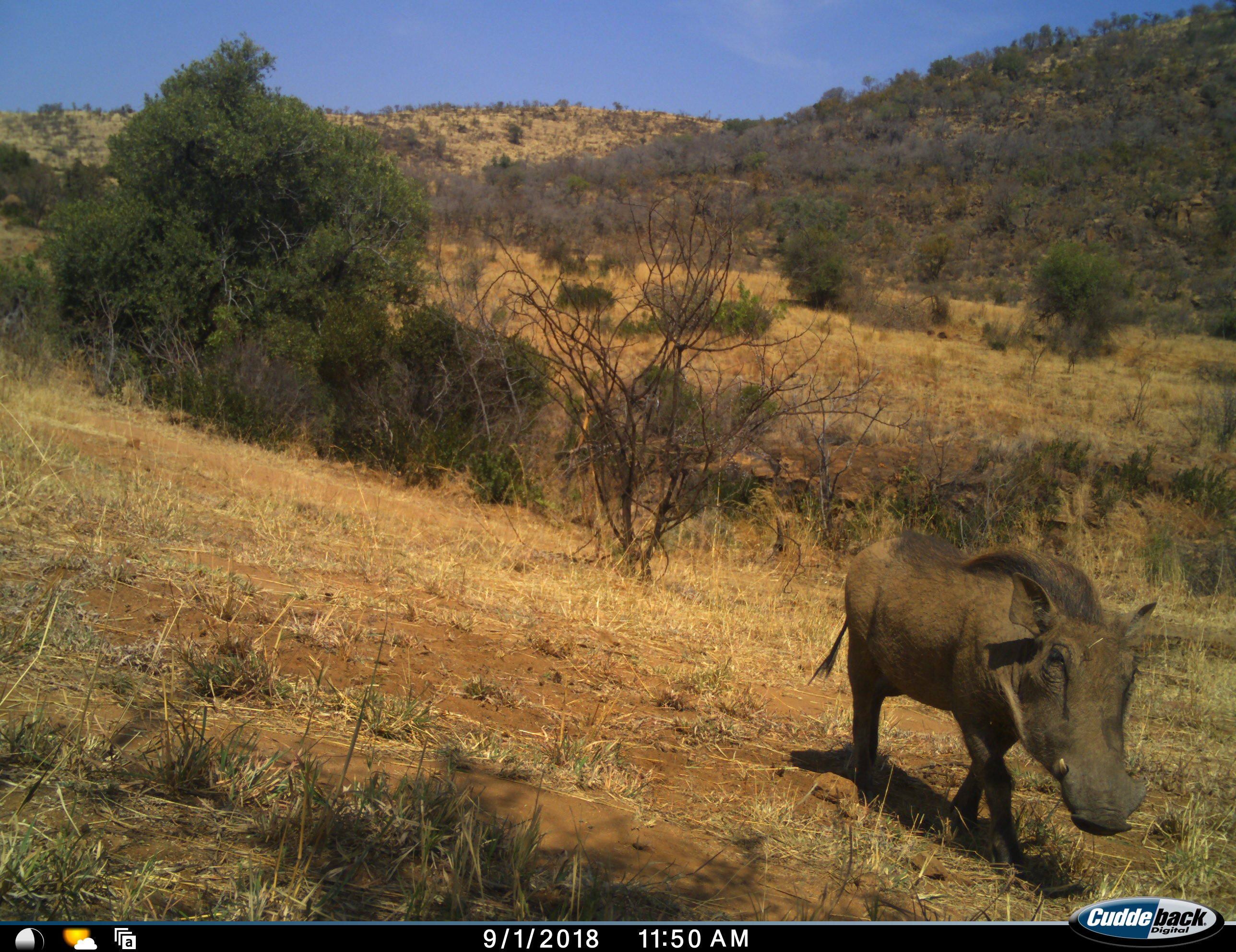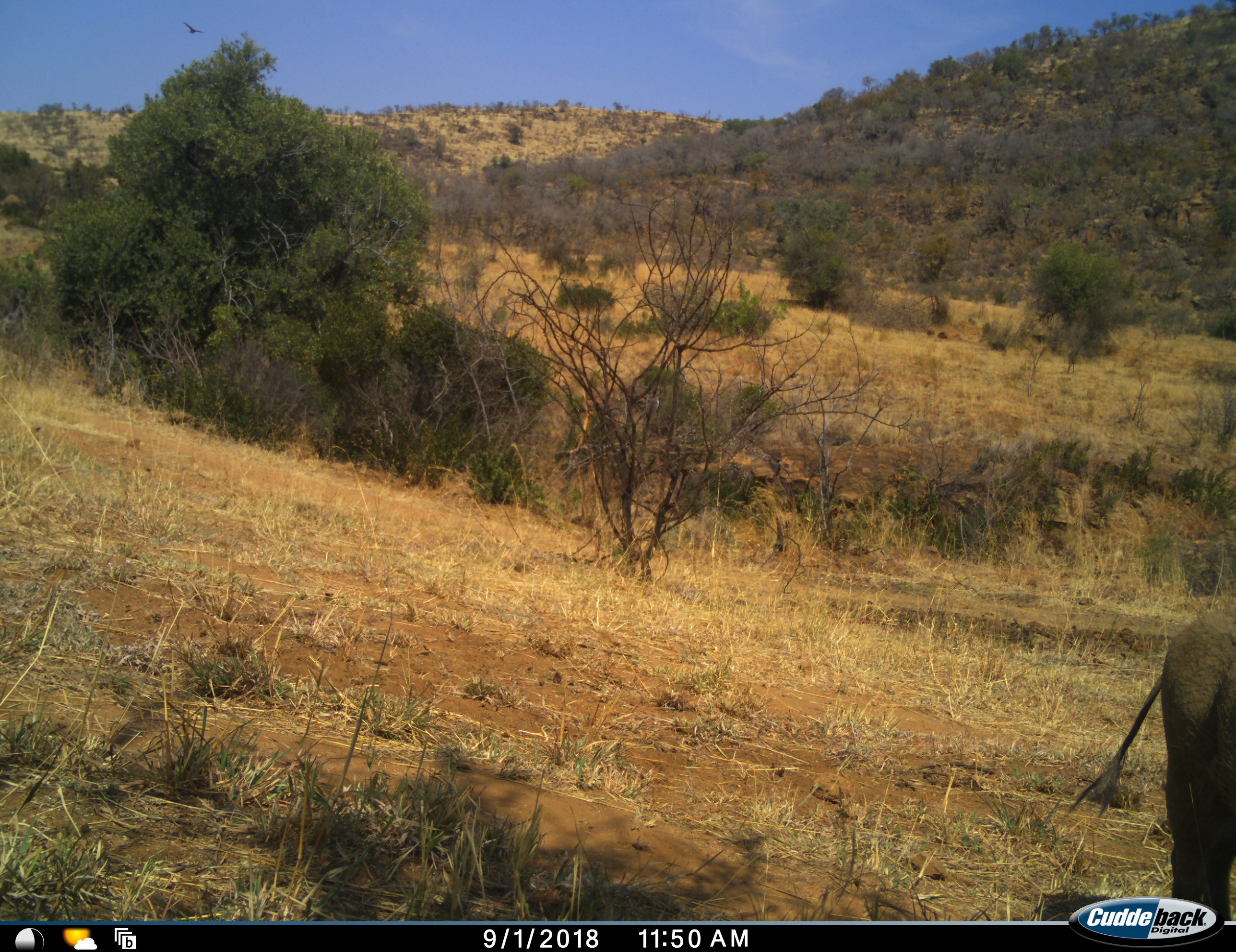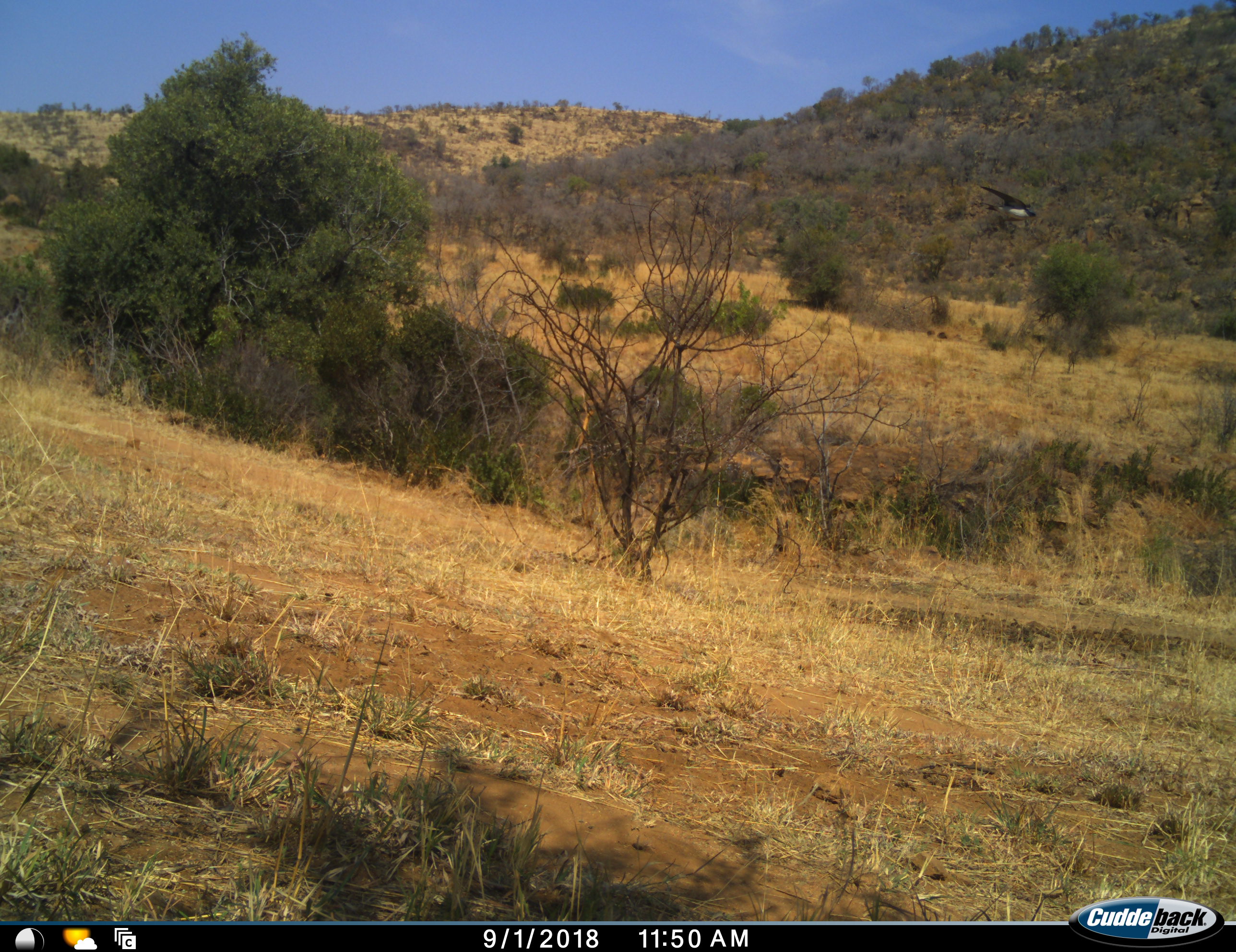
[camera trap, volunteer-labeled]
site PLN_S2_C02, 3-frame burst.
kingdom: Animalia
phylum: Chordata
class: Mammalia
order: Artiodactyla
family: Suidae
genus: Phacochoerus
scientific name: Phacochoerus africanus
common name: warthog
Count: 1.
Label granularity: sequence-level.